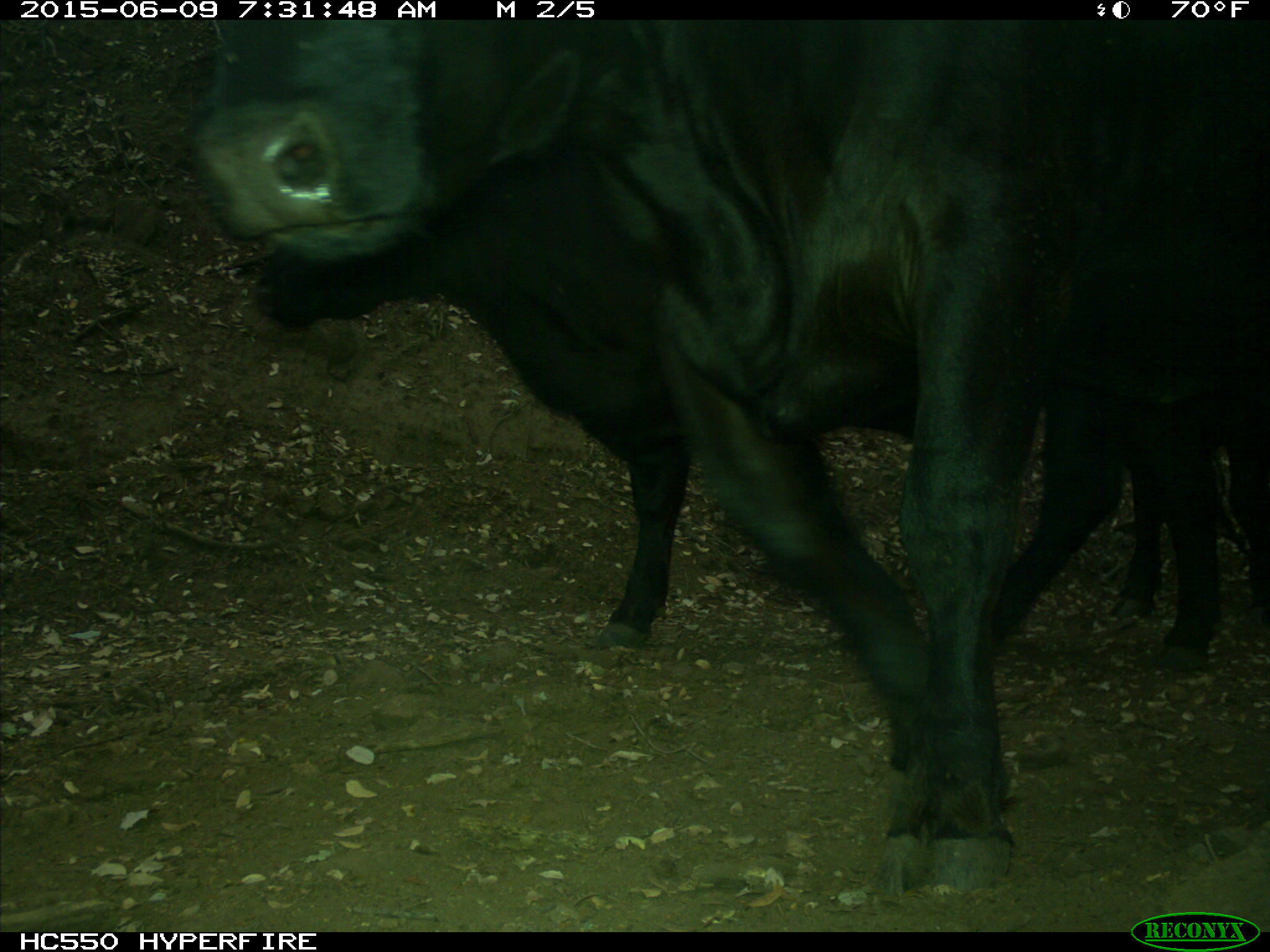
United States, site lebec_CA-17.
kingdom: Animalia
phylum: Chordata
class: Mammalia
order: Artiodactyla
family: Bovidae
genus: Bos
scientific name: Bos taurus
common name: domestic cow